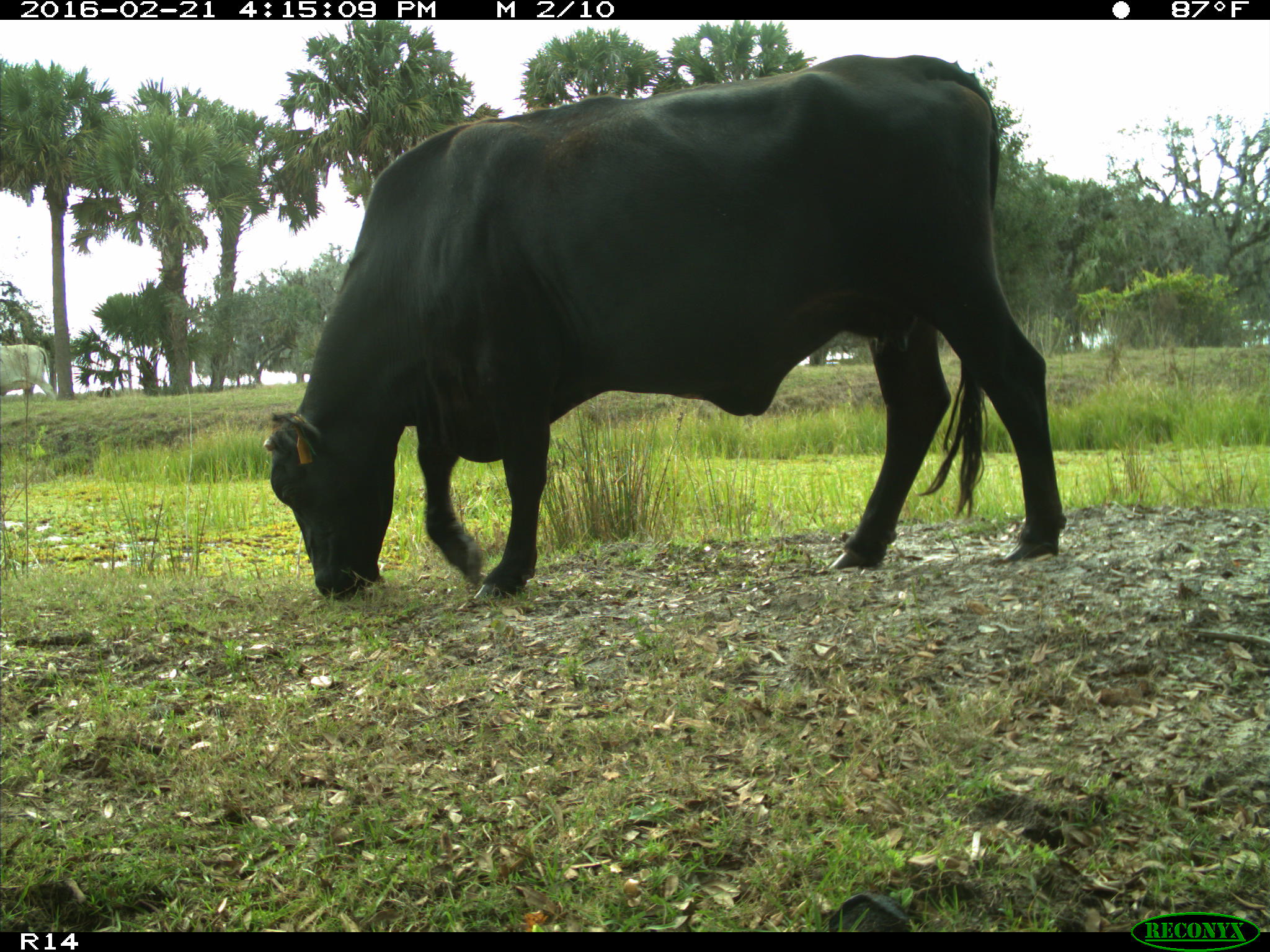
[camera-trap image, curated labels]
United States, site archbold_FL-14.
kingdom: Animalia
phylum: Chordata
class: Mammalia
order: Artiodactyla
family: Bovidae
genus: Bos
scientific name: Bos taurus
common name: domestic cow